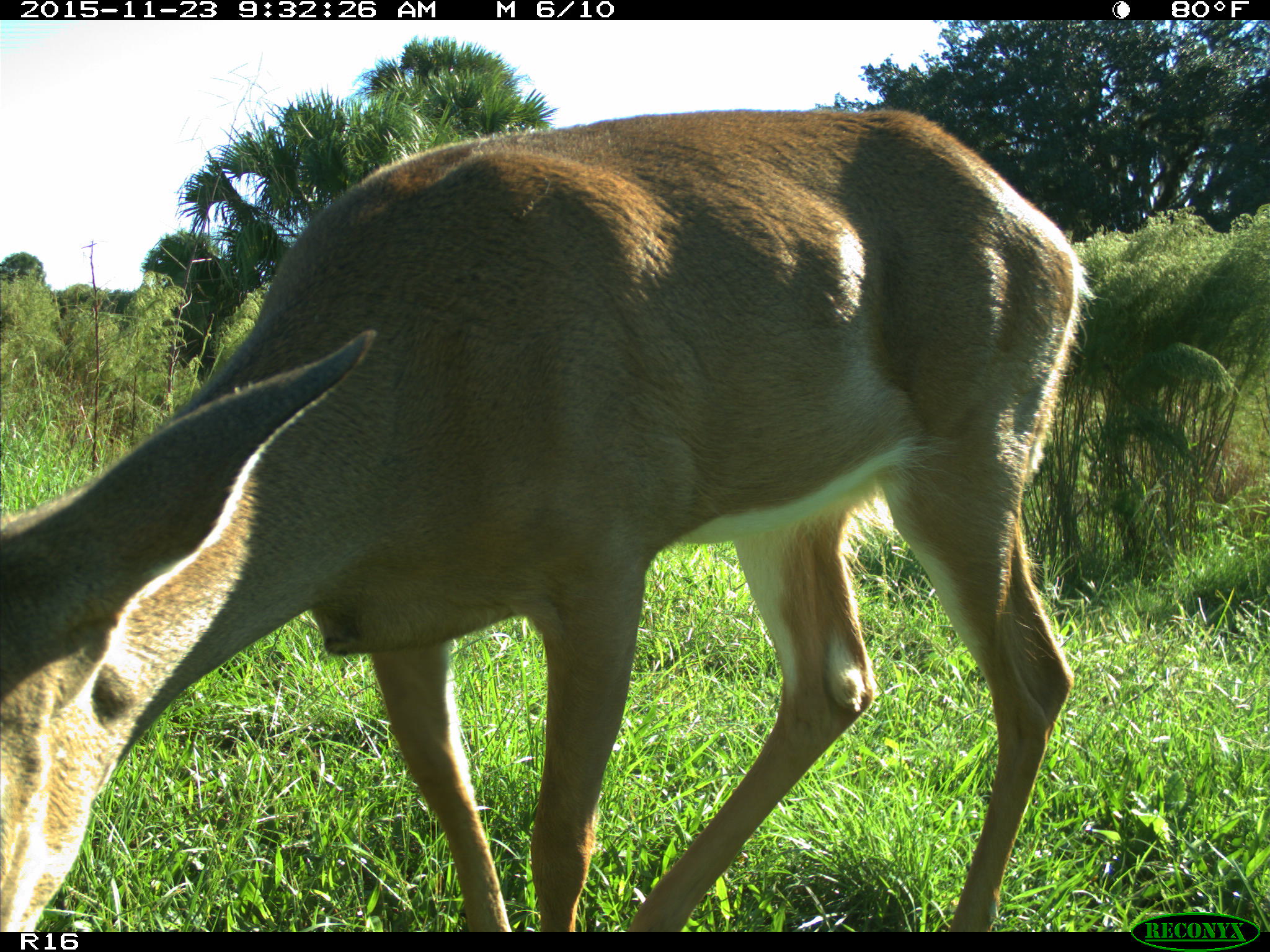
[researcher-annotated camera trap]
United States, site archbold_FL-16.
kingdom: Animalia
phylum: Chordata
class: Mammalia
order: Artiodactyla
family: Cervidae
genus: Odocoileus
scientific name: Odocoileus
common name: deer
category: unidentified deer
Unidentified deer (deer) (Odocoileus).